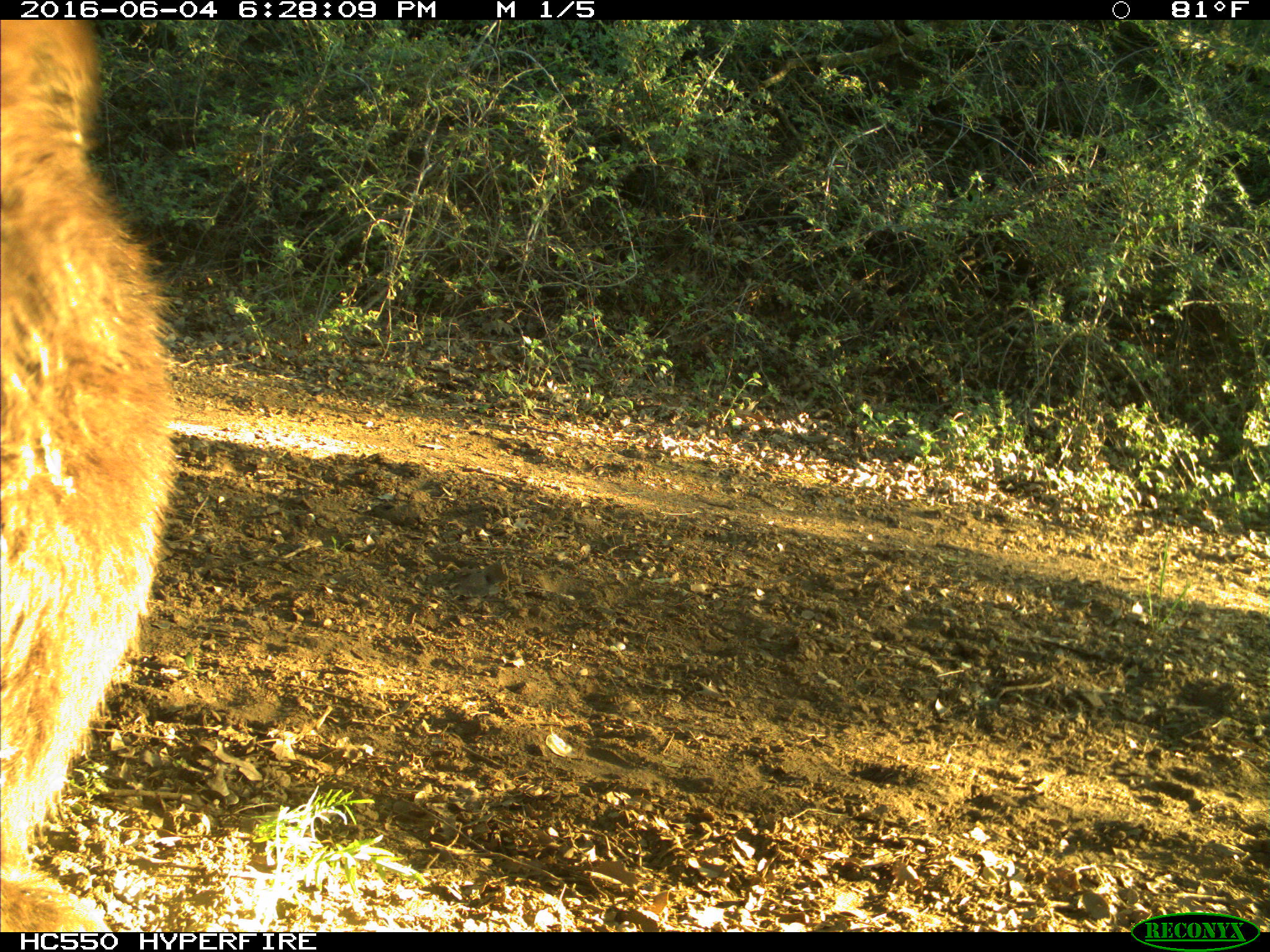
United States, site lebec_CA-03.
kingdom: Animalia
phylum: Chordata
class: Mammalia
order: Carnivora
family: Ursidae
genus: Ursus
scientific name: Ursus americanus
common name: american black bear